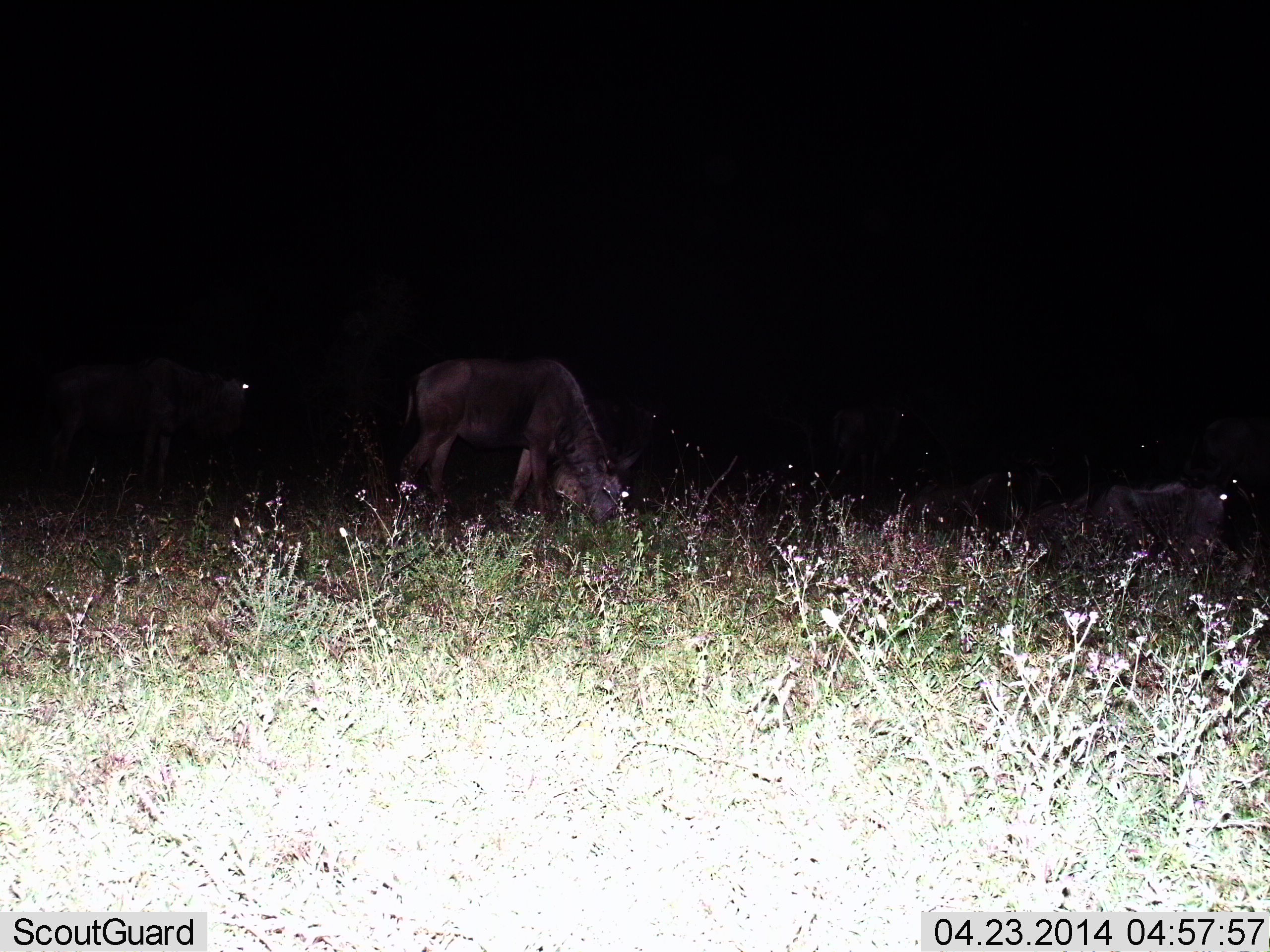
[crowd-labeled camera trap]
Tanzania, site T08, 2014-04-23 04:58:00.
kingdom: Animalia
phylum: Chordata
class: Mammalia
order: Artiodactyla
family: Bovidae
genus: Connochaetes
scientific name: Connochaetes taurinus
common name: blue wildebeest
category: wildebeest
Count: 2.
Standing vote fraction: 47%.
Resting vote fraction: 45%.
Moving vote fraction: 11%.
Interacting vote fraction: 0%.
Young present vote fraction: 0%.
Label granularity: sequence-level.